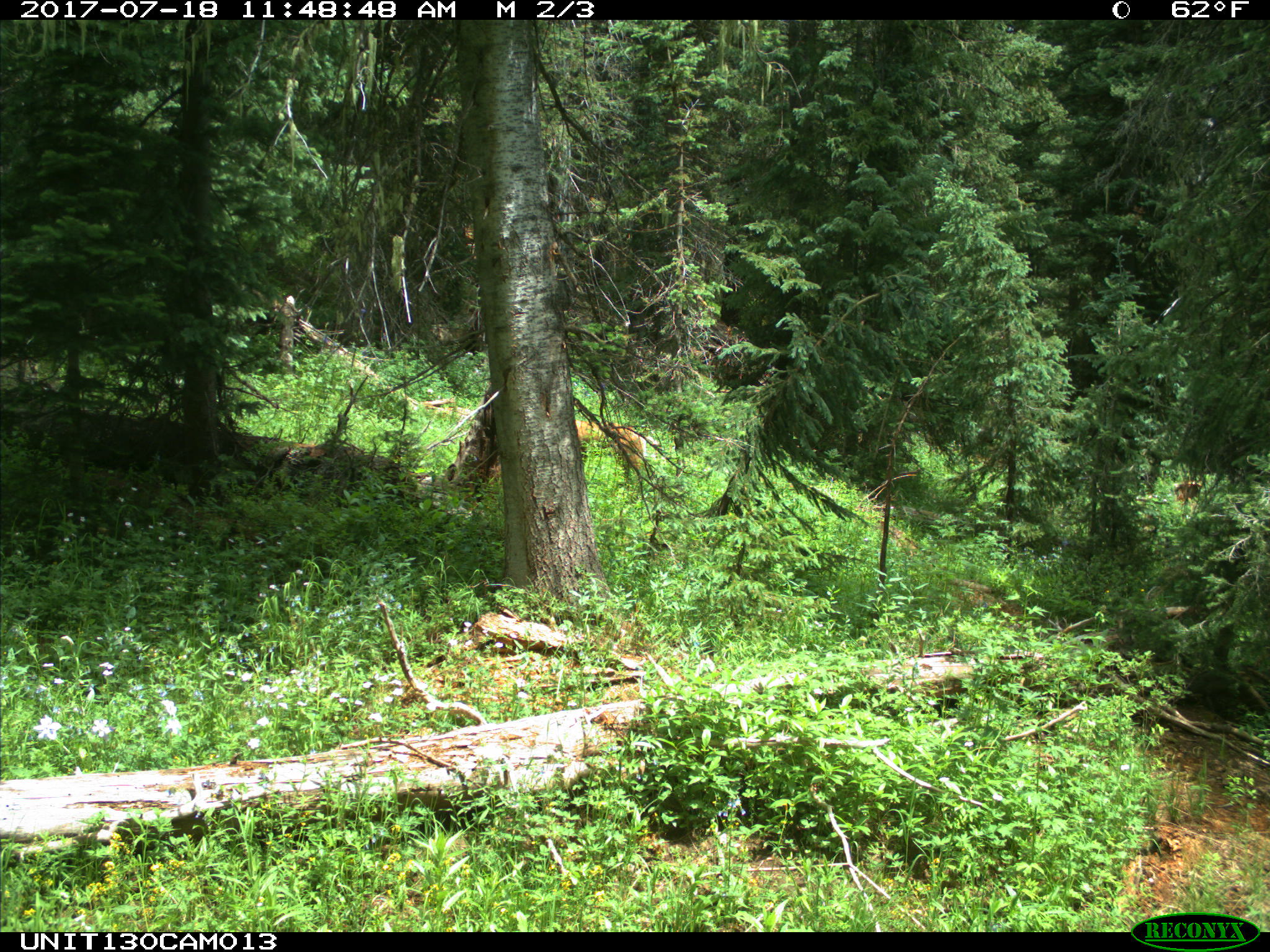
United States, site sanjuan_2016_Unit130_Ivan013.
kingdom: Animalia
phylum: Chordata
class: Mammalia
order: Artiodactyla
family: Cervidae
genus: Odocoileus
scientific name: Odocoileus hemionus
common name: mule deer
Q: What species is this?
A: Odocoileus hemionus (mule deer).